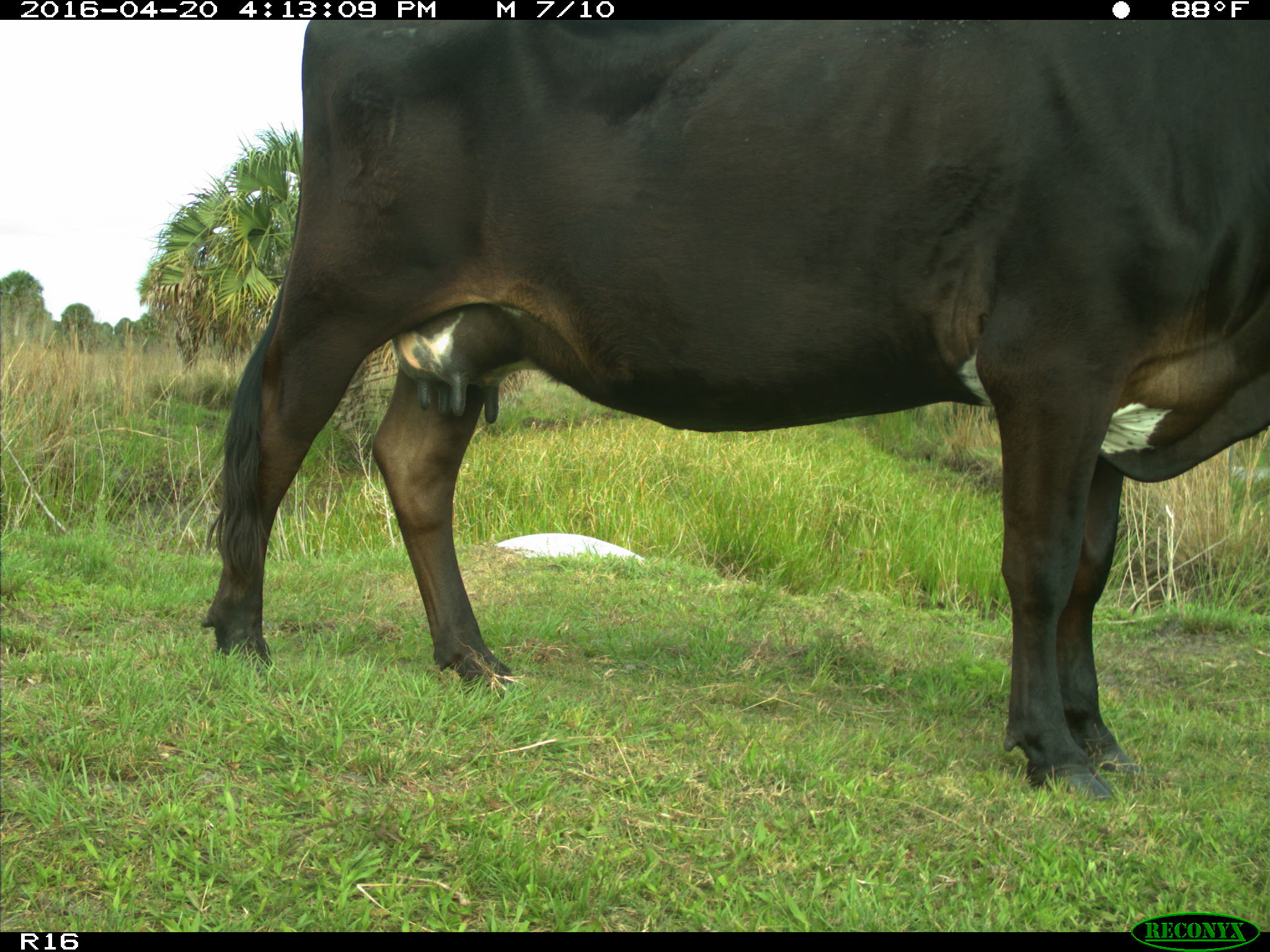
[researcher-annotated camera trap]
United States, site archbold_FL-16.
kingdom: Animalia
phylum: Chordata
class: Mammalia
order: Artiodactyla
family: Bovidae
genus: Bos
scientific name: Bos taurus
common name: domestic cow